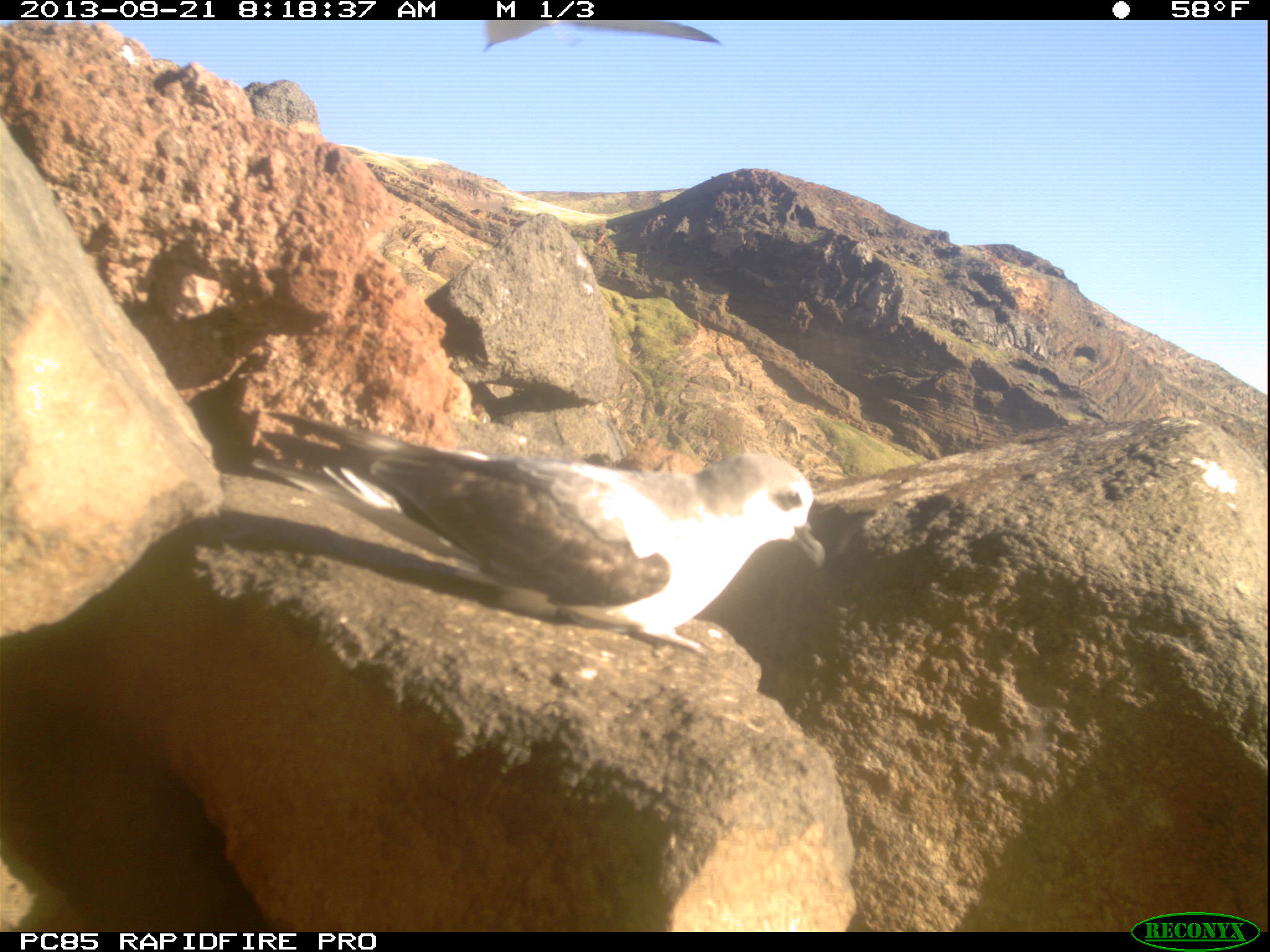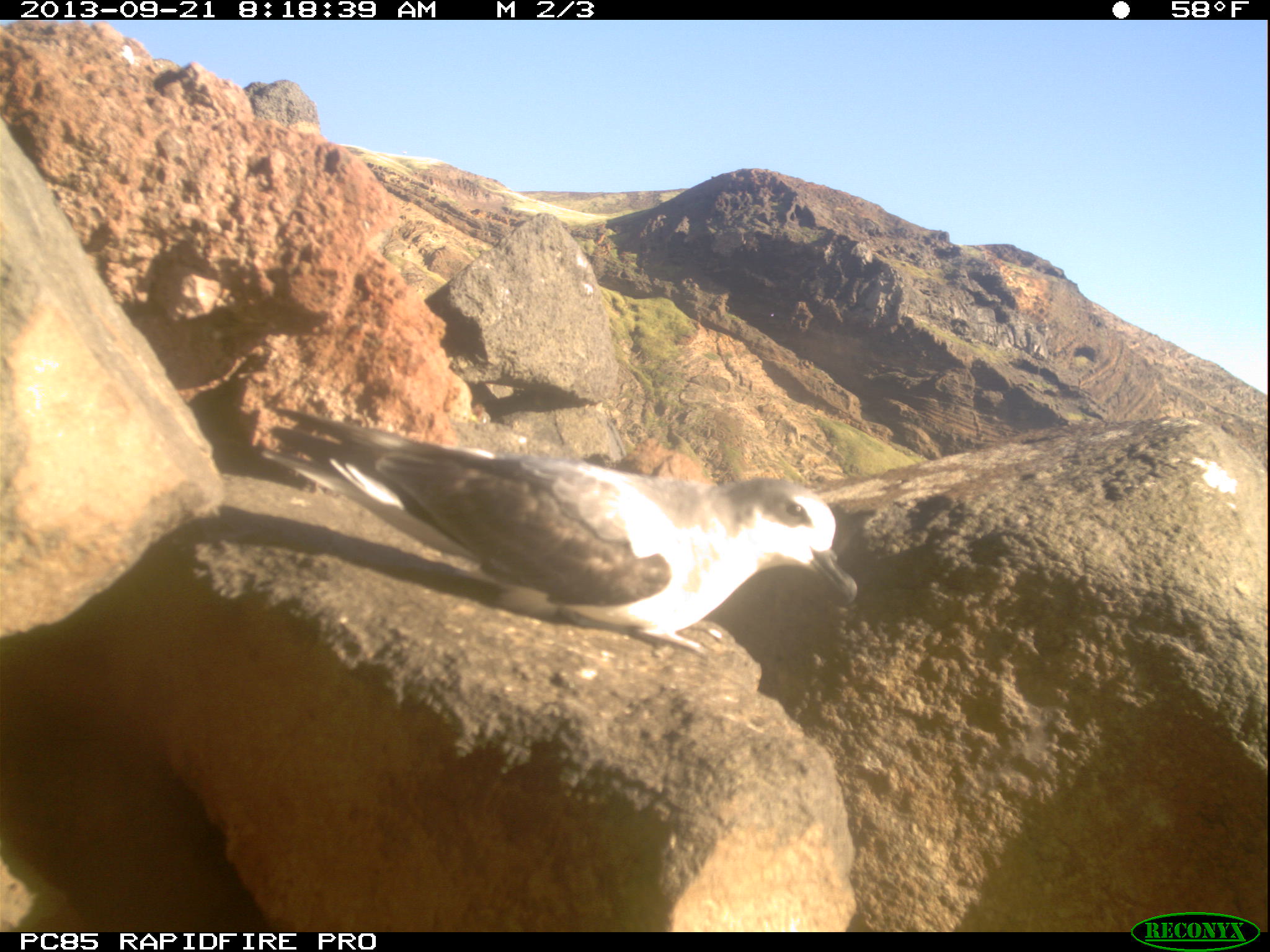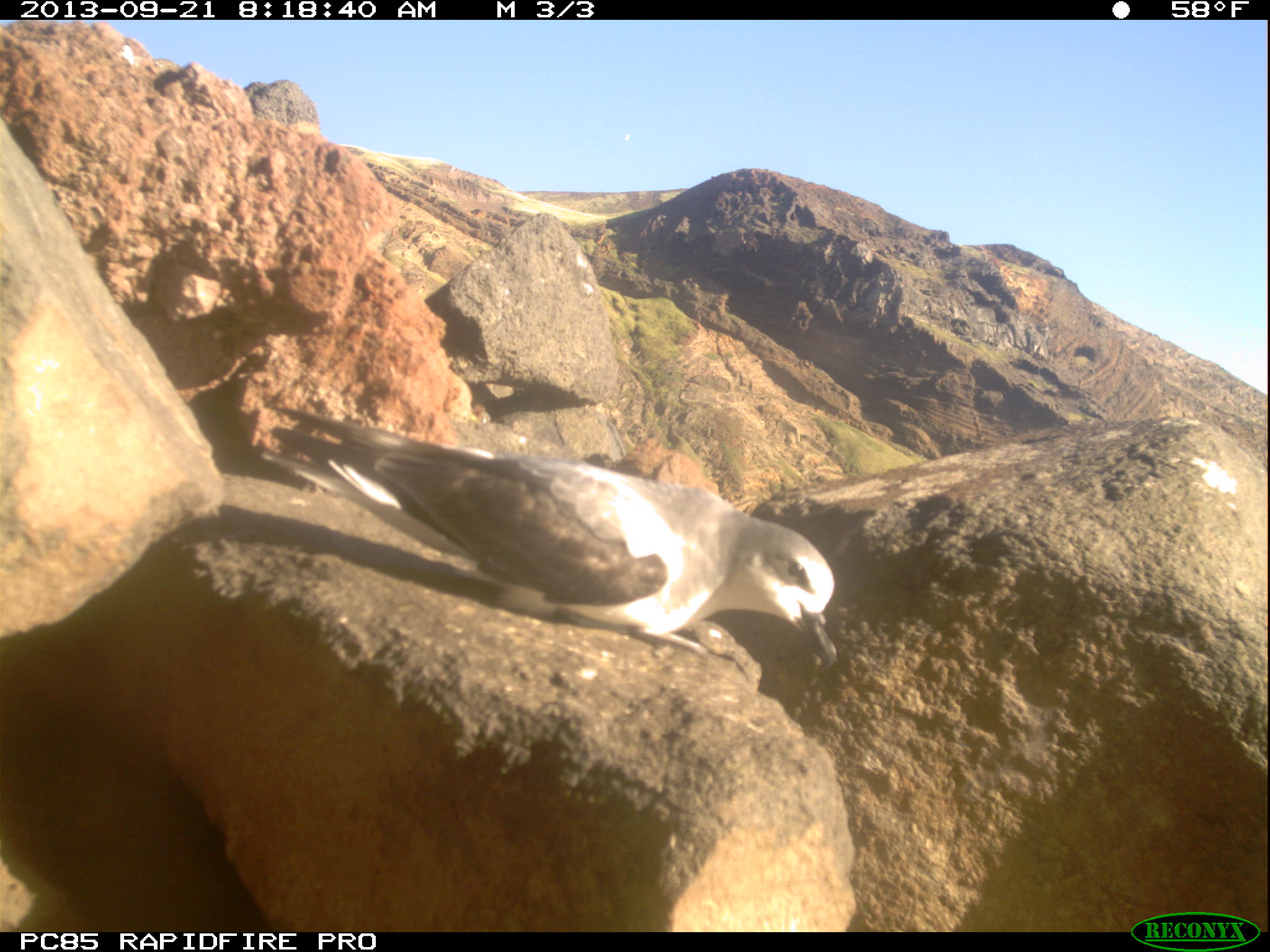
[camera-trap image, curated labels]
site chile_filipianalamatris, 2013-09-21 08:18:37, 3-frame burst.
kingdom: Animalia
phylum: Chordata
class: Aves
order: Procellariiformes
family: Procellariidae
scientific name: Procellariidae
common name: petrel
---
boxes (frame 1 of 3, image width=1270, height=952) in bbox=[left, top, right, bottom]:
petrel: bbox=[282, 416, 829, 661]; bbox=[467, 19, 719, 50]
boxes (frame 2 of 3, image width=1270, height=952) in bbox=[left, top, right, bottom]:
petrel: bbox=[278, 403, 859, 665]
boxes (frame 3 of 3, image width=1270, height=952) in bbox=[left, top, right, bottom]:
petrel: bbox=[270, 398, 841, 689]